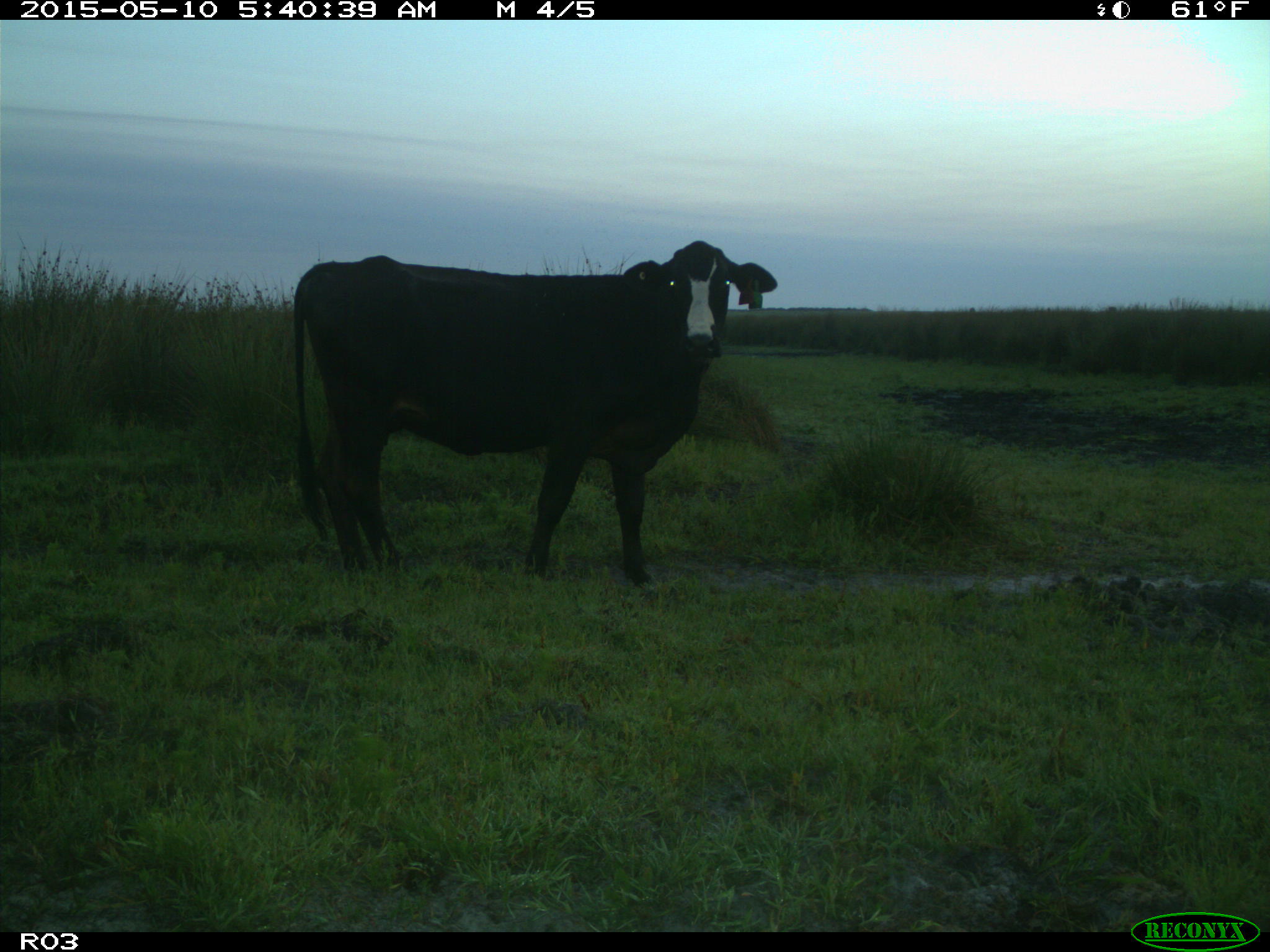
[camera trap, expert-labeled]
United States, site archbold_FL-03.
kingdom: Animalia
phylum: Chordata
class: Mammalia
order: Artiodactyla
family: Bovidae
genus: Bos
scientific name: Bos taurus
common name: domestic cow